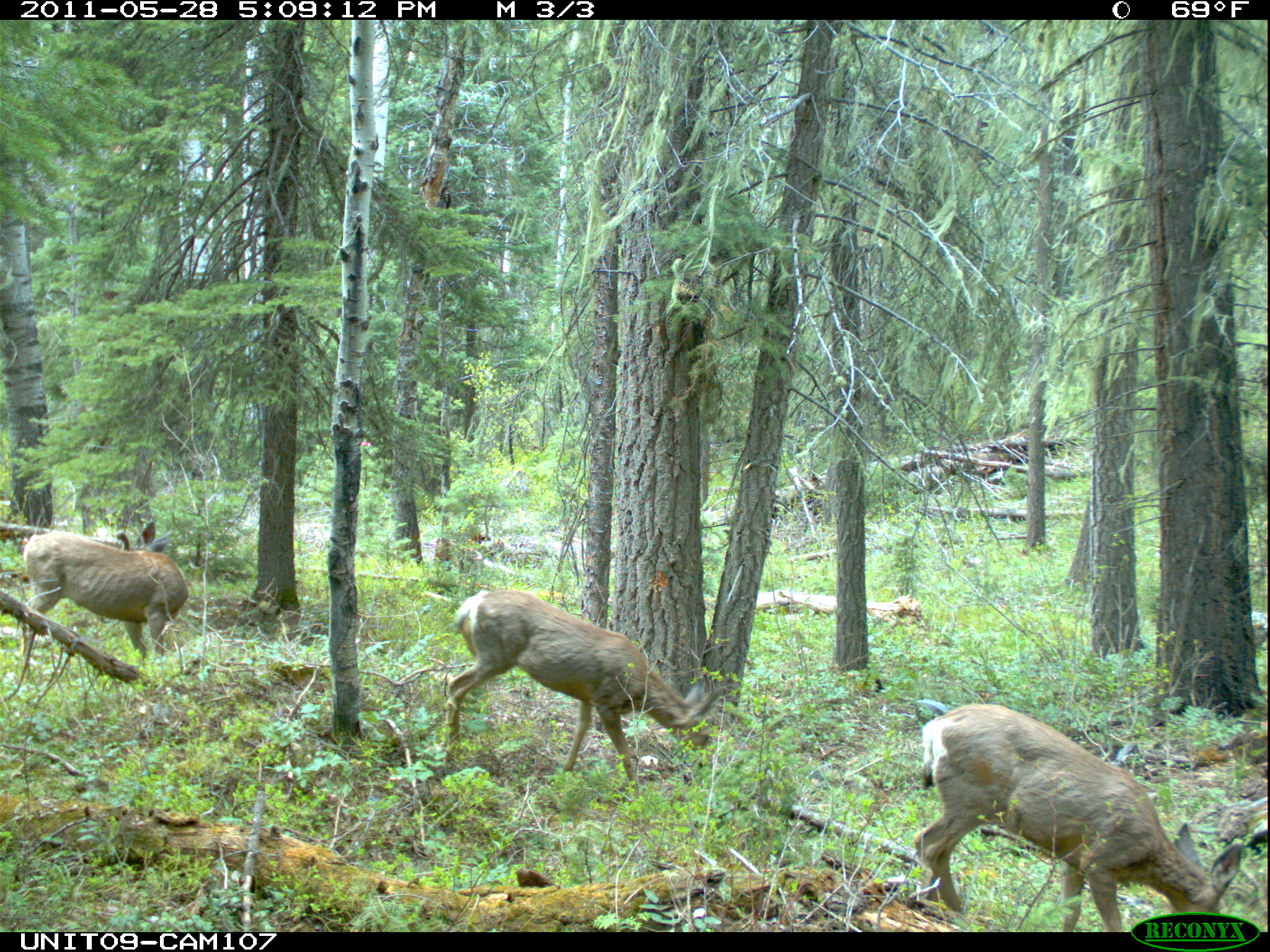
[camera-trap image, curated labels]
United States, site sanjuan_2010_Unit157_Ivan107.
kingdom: Animalia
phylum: Chordata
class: Mammalia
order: Artiodactyla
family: Cervidae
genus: Odocoileus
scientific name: Odocoileus hemionus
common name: mule deer